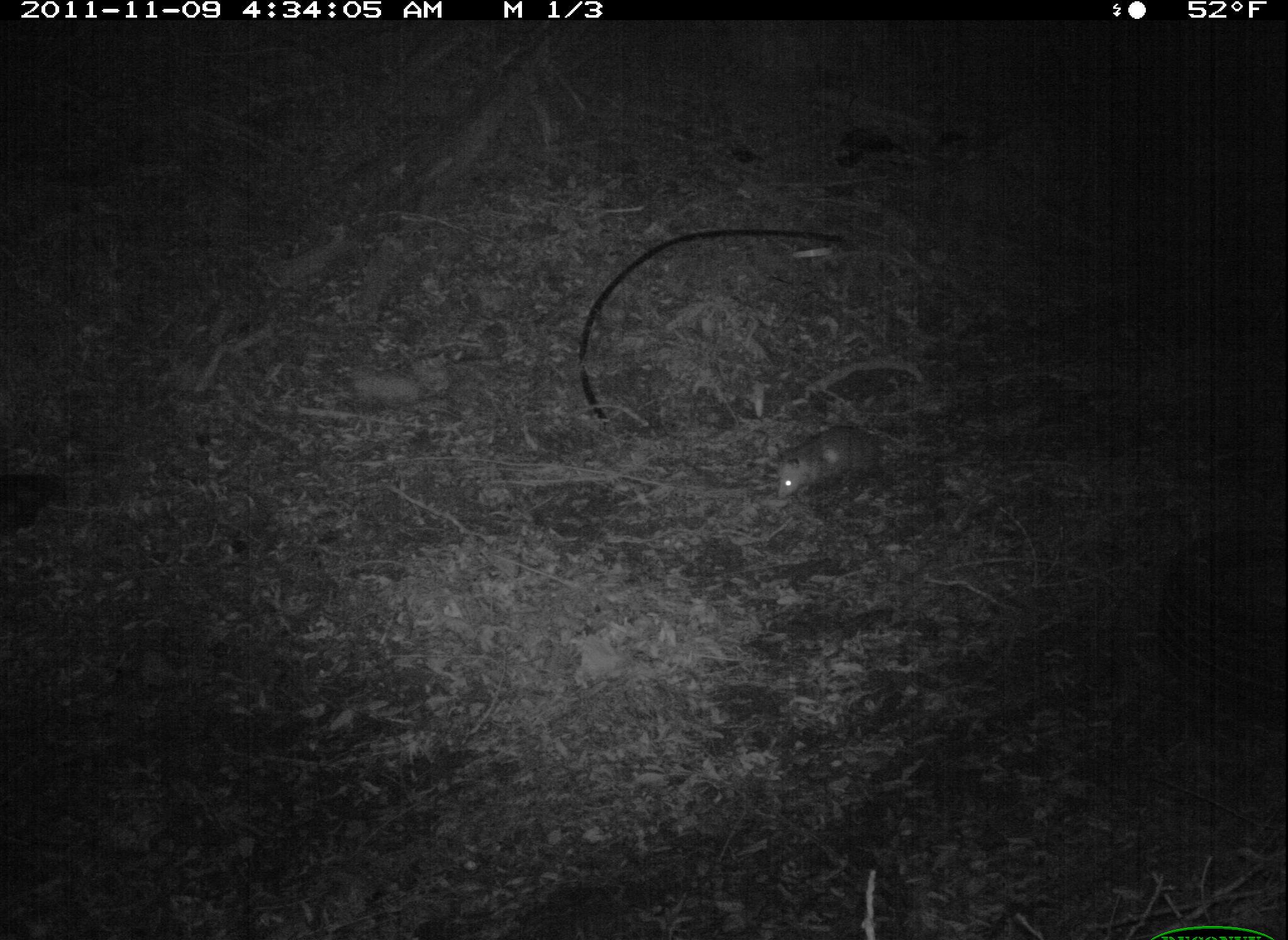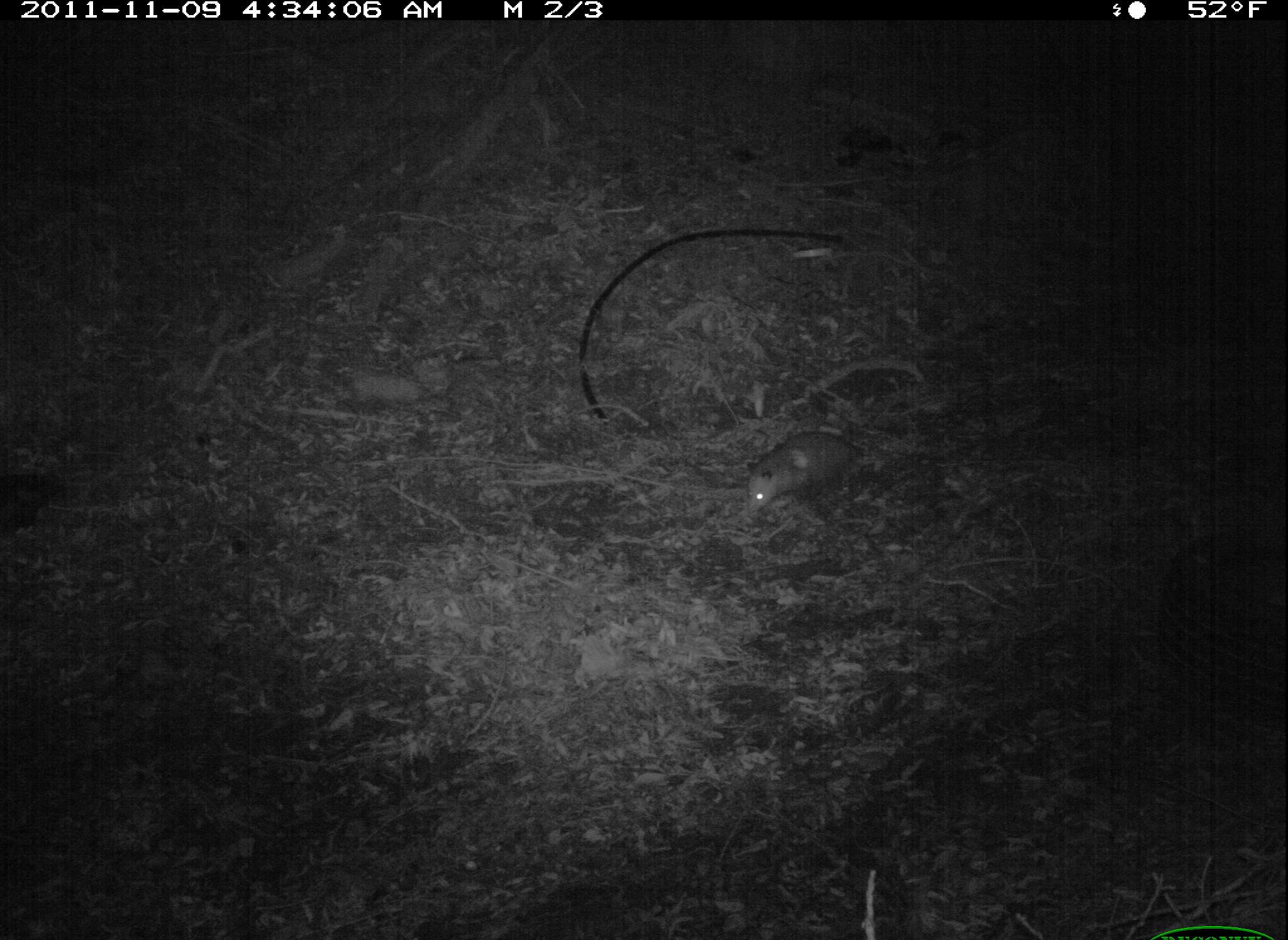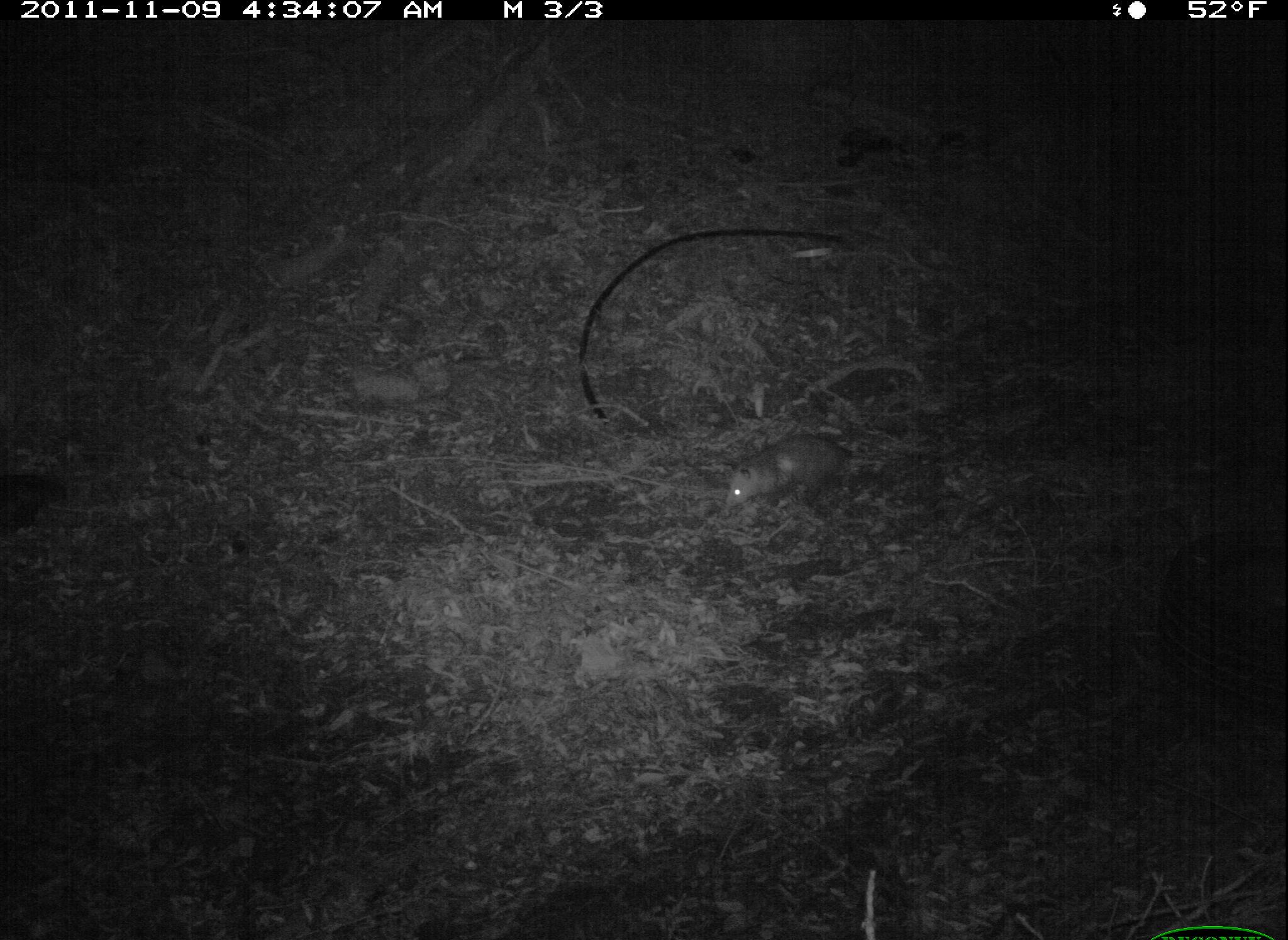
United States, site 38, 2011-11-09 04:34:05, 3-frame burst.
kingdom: Animalia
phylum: Chordata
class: Mammalia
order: Didelphimorphia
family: Didelphidae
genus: Didelphis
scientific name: Didelphis virginiana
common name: virginia opossum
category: opossum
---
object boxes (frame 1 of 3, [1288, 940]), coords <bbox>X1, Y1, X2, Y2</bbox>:
opossum: <bbox>760, 411, 898, 511</bbox>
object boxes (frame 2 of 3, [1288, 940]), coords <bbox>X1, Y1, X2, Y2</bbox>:
opossum: <bbox>712, 401, 886, 541</bbox>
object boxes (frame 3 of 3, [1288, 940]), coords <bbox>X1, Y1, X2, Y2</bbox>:
opossum: <bbox>705, 420, 887, 527</bbox>